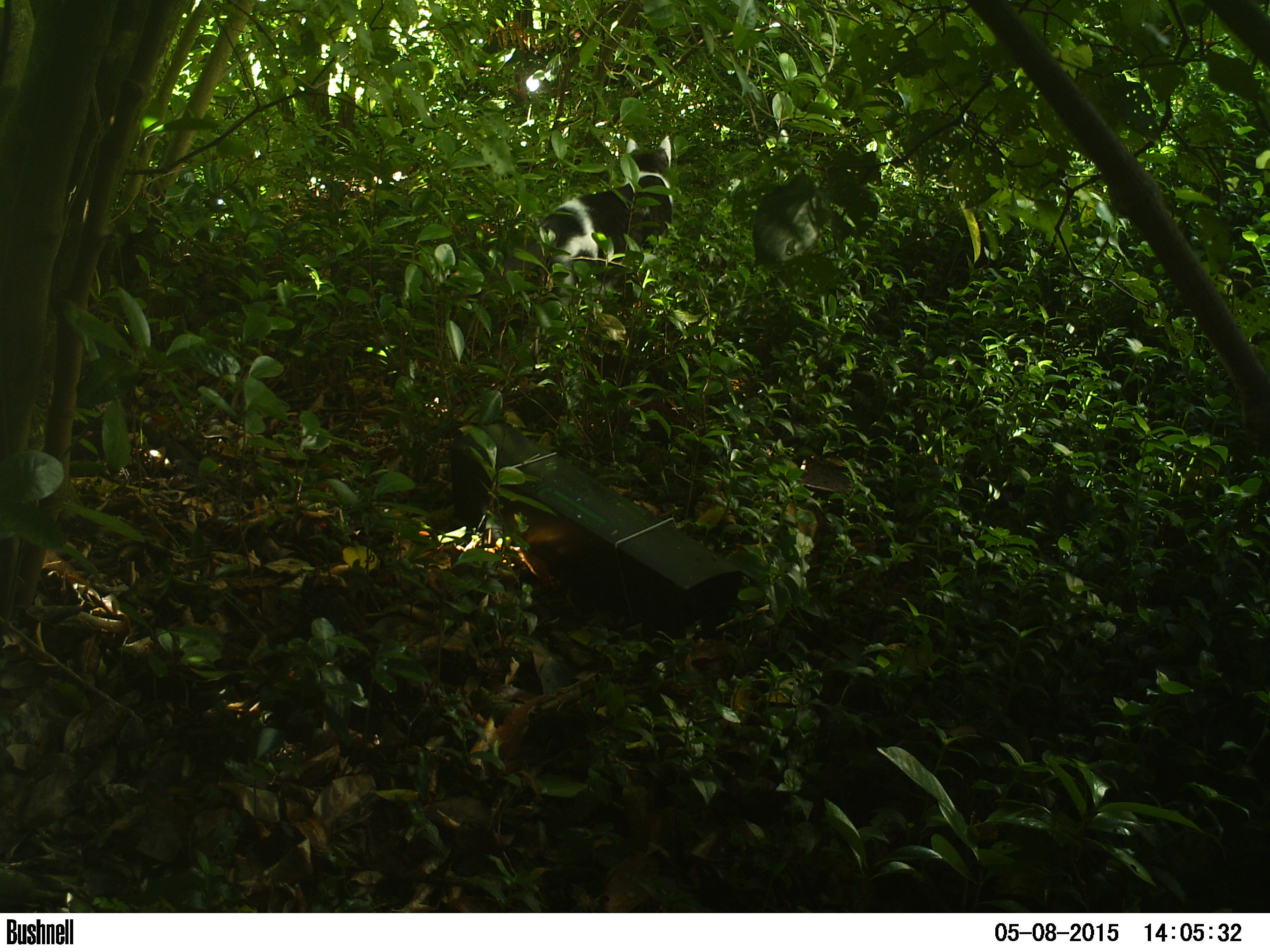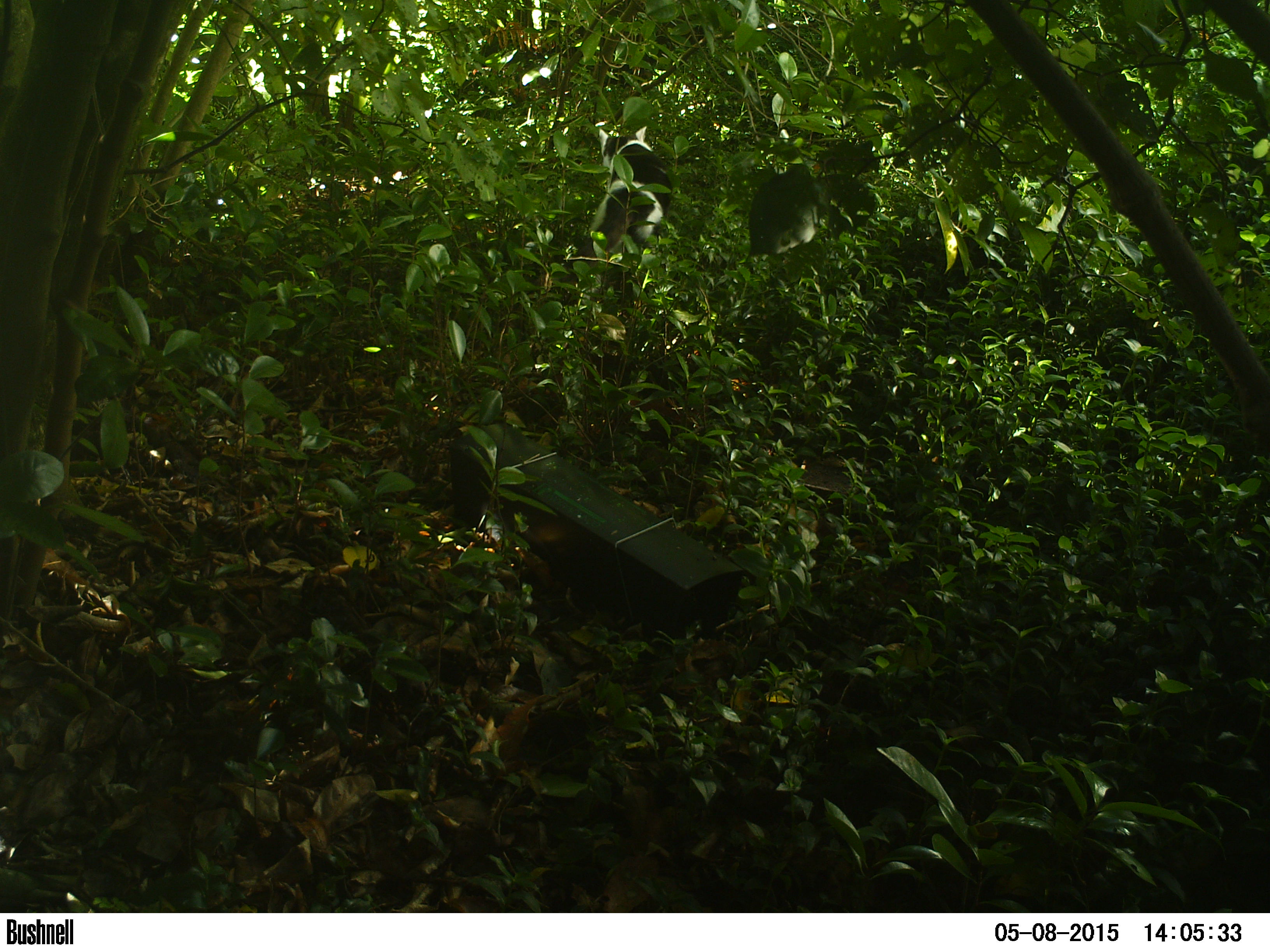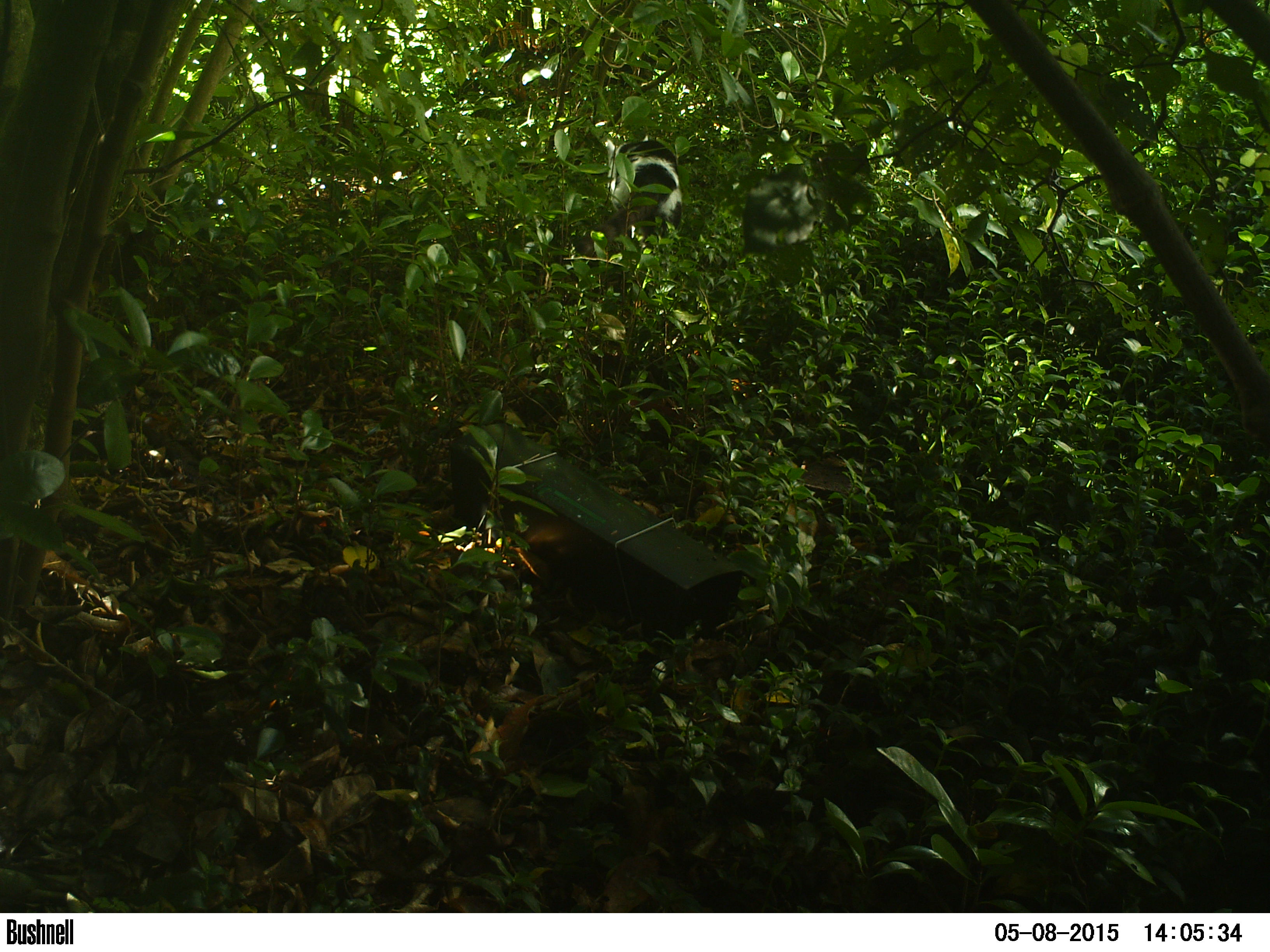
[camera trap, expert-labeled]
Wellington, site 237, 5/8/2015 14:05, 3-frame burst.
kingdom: Animalia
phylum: Chordata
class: Mammalia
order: Carnivora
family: Felidae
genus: Felis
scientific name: Felis catus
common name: cat